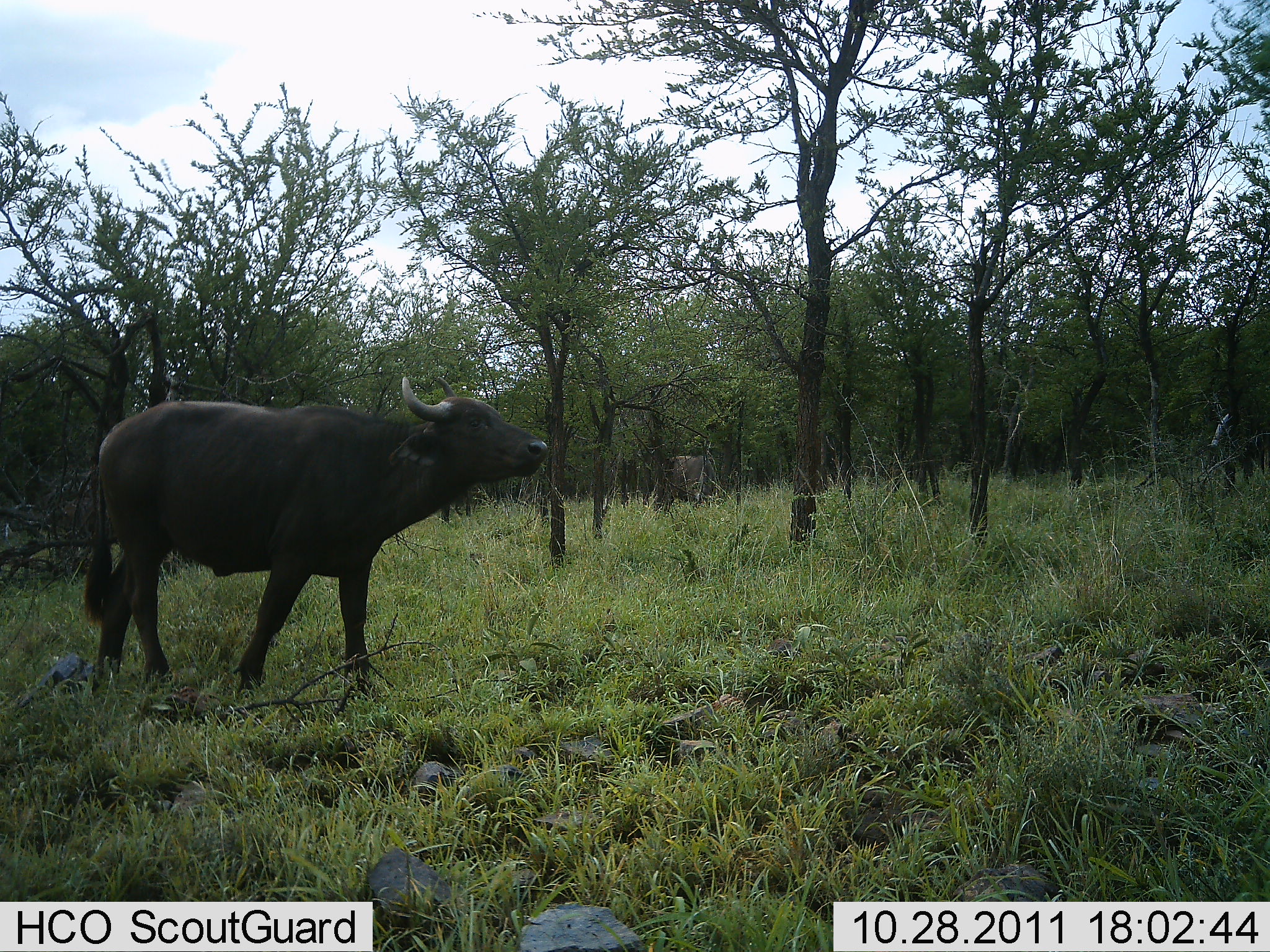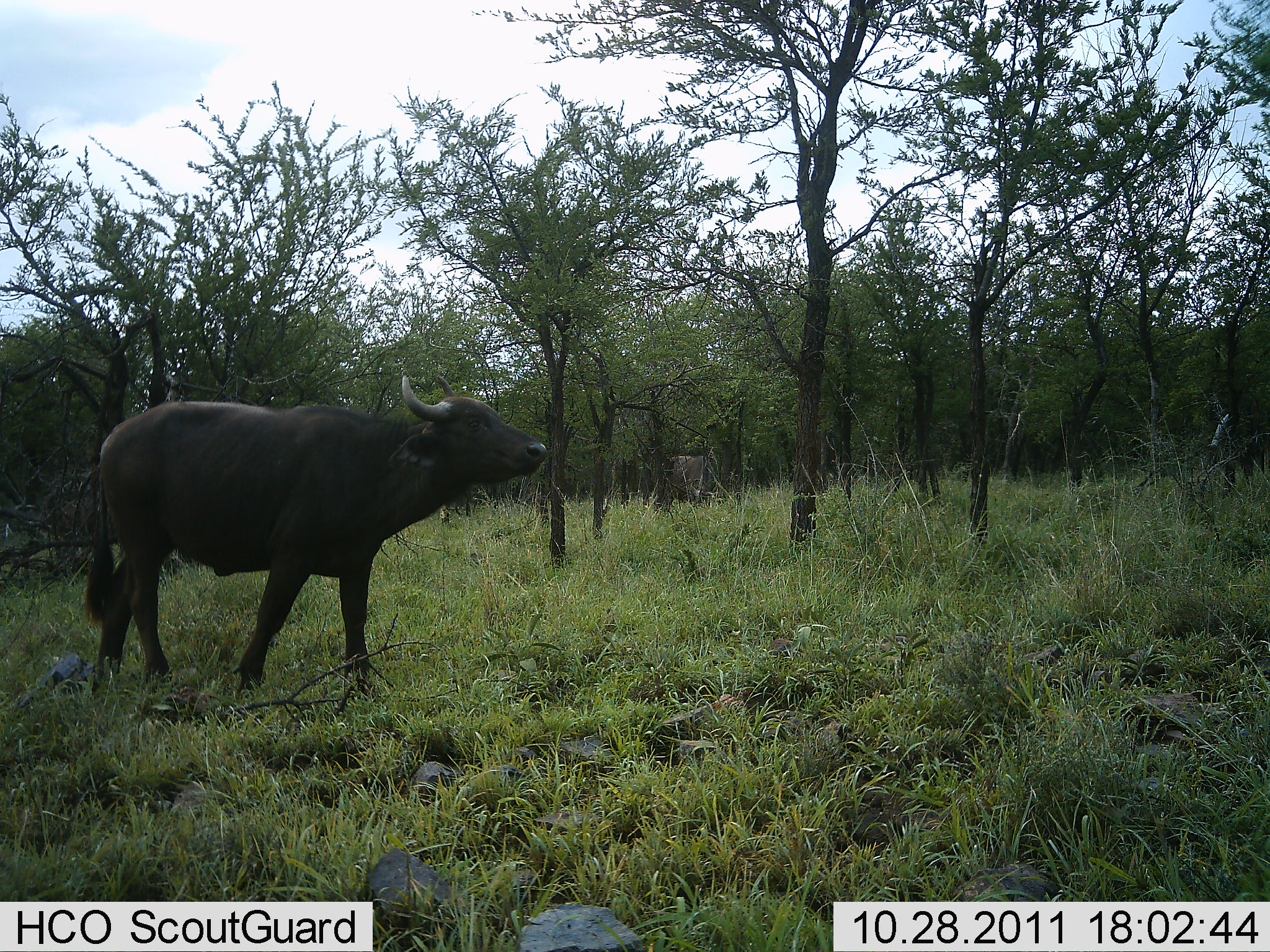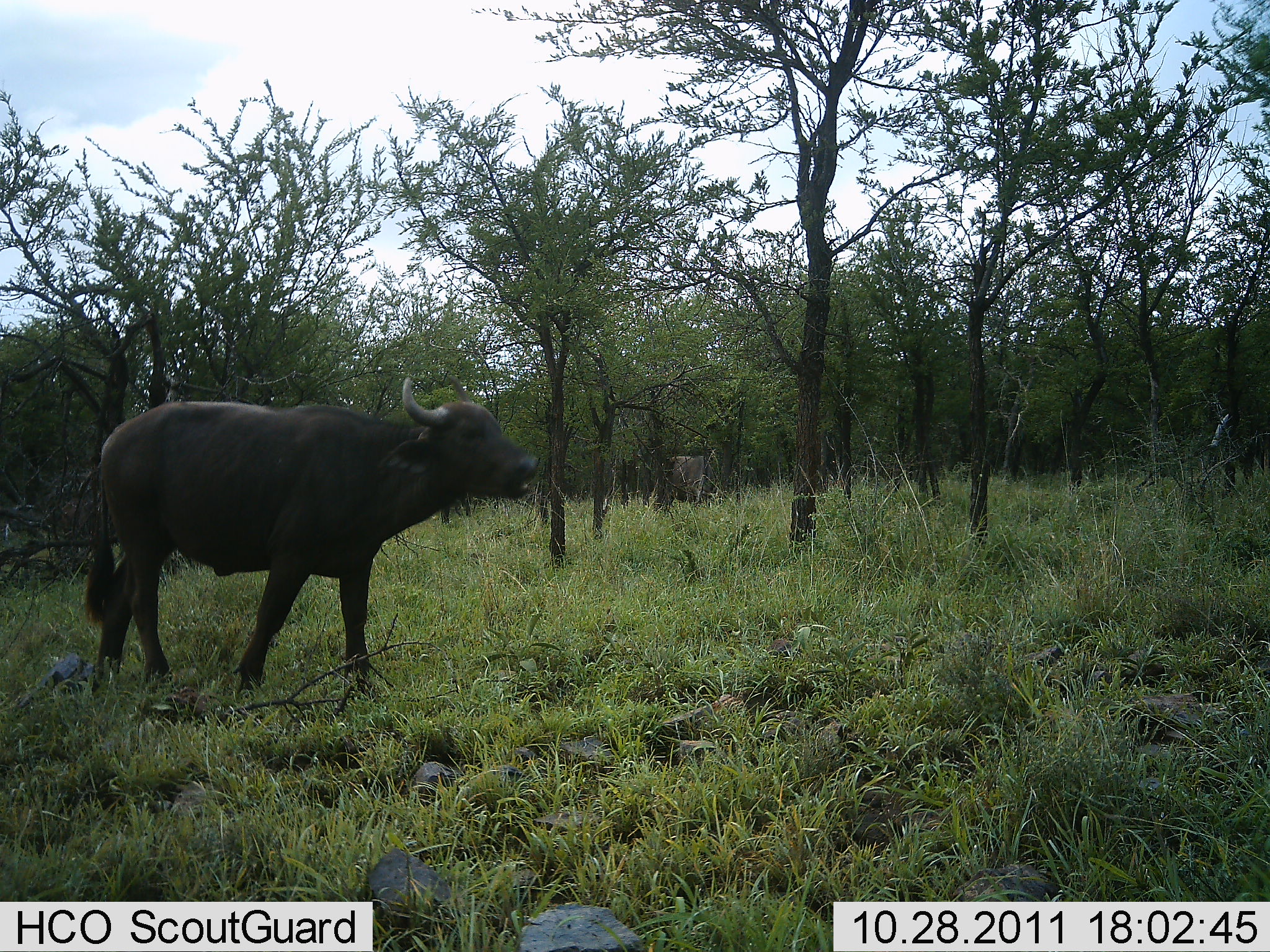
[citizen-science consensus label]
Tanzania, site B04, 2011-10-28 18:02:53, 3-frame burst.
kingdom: Animalia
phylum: Chordata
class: Mammalia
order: Artiodactyla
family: Bovidae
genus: Syncerus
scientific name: Syncerus caffer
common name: cape buffalo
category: buffalo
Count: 1.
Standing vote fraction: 93%.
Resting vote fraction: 0%.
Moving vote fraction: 7%.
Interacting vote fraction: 0%.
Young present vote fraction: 0%.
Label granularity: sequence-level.